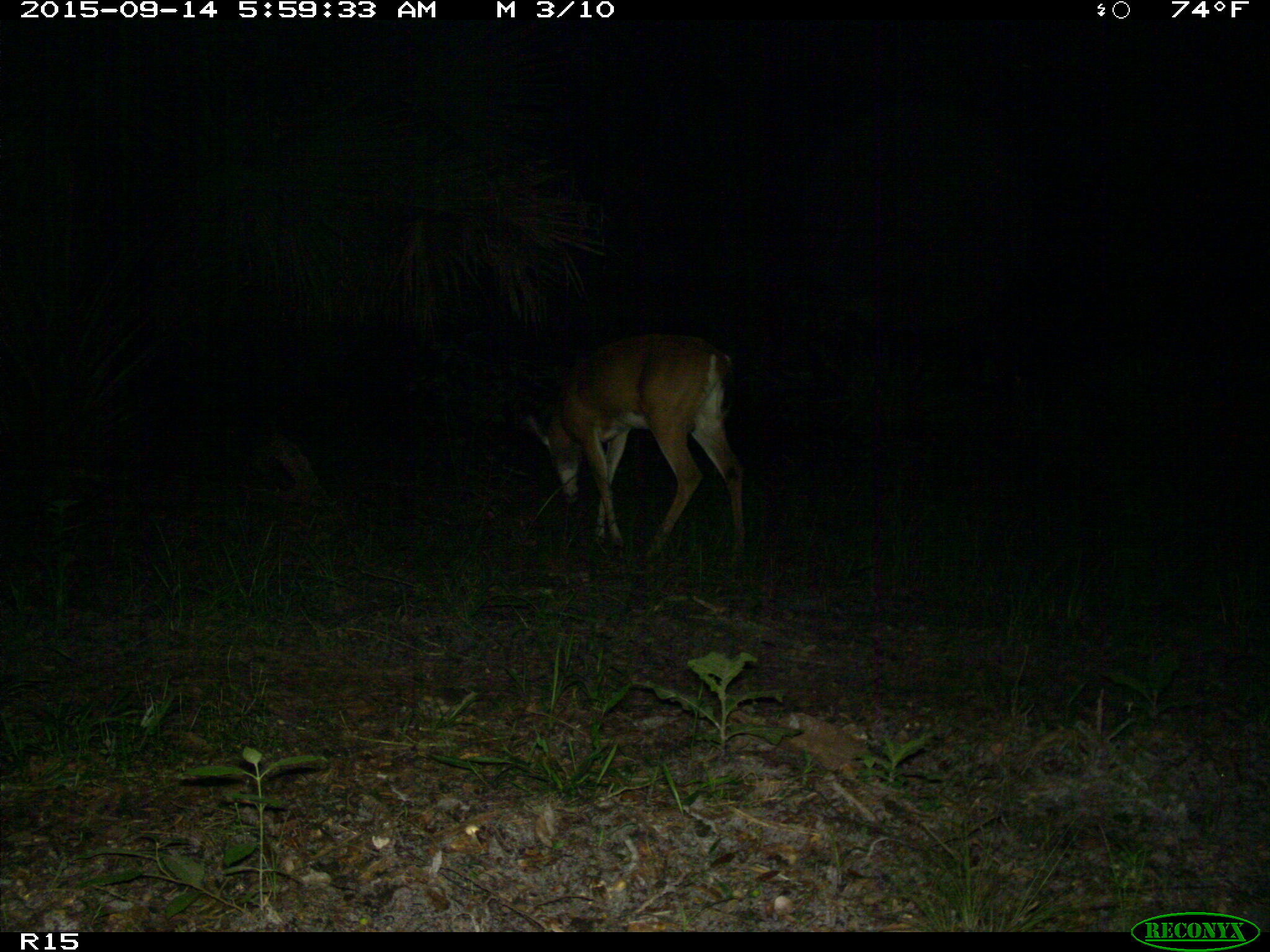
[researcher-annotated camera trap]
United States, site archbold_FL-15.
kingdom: Animalia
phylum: Chordata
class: Mammalia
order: Artiodactyla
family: Cervidae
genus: Odocoileus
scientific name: Odocoileus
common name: deer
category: unidentified deer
Unidentified deer (deer) (Odocoileus).